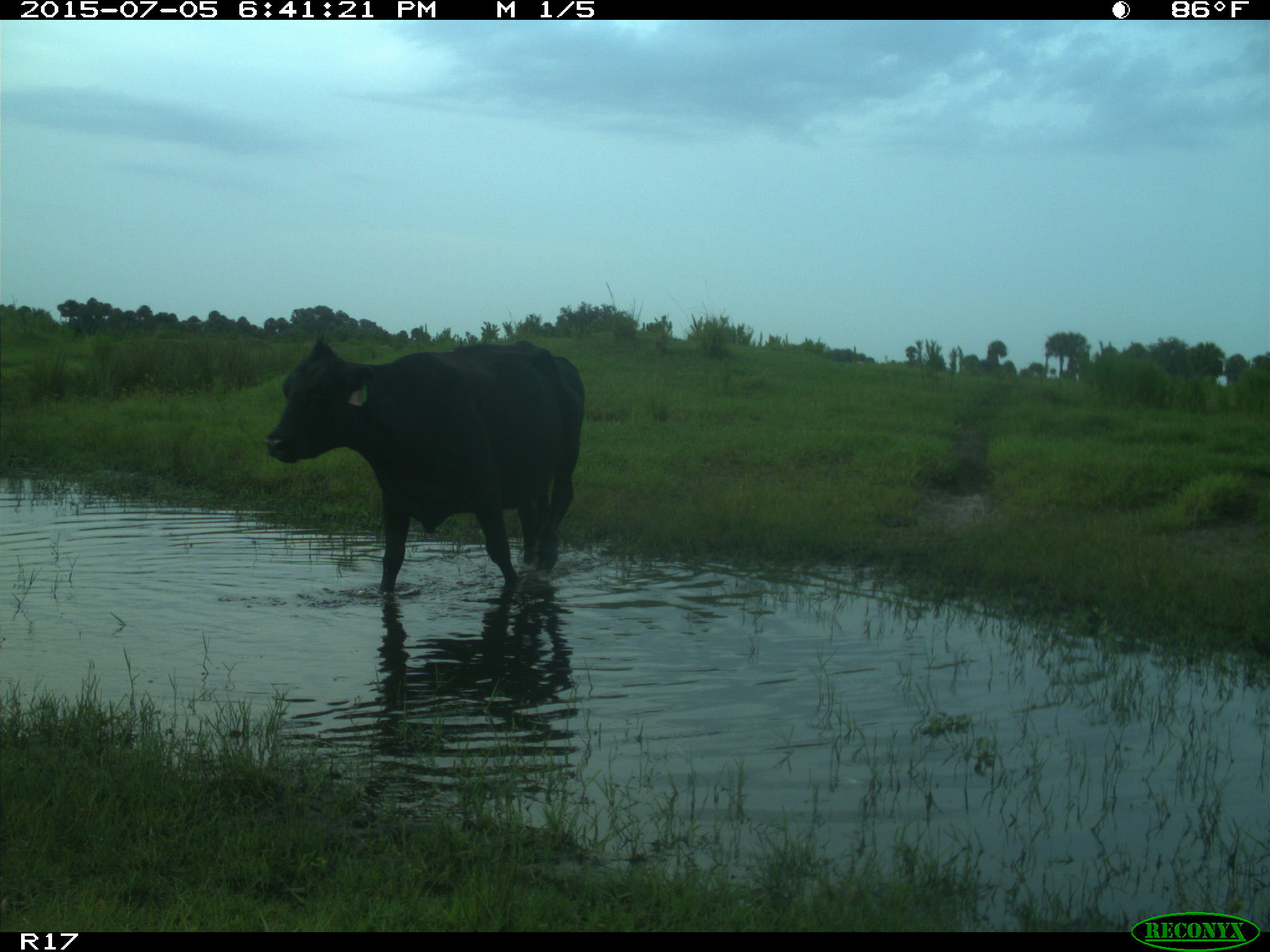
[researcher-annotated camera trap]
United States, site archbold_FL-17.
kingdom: Animalia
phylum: Chordata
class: Mammalia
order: Artiodactyla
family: Bovidae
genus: Bos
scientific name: Bos taurus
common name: domestic cow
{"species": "Bos taurus (domestic cow)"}